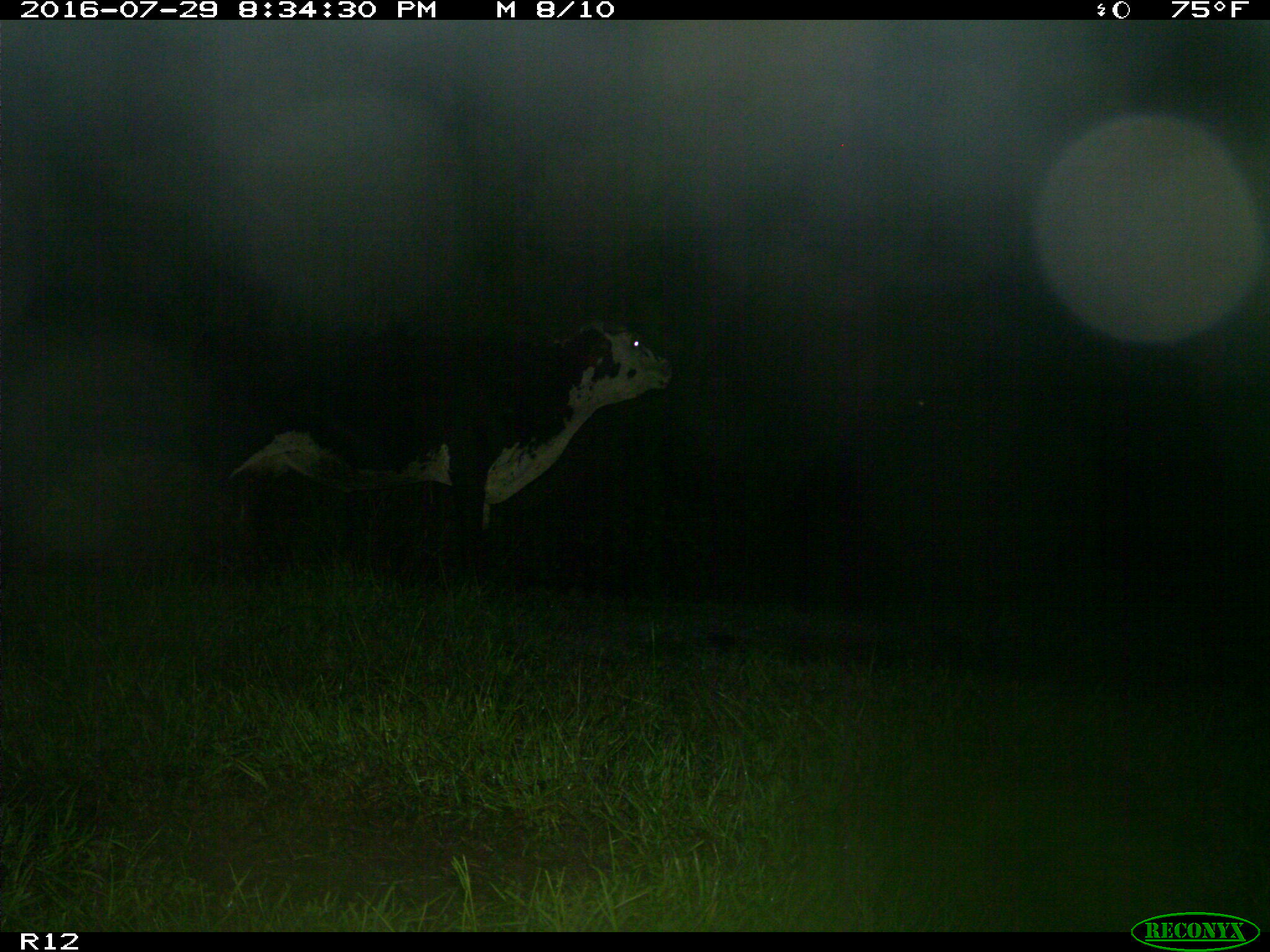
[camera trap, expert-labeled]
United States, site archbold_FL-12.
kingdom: Animalia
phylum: Chordata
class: Mammalia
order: Artiodactyla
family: Bovidae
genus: Bos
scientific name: Bos taurus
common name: domestic cow